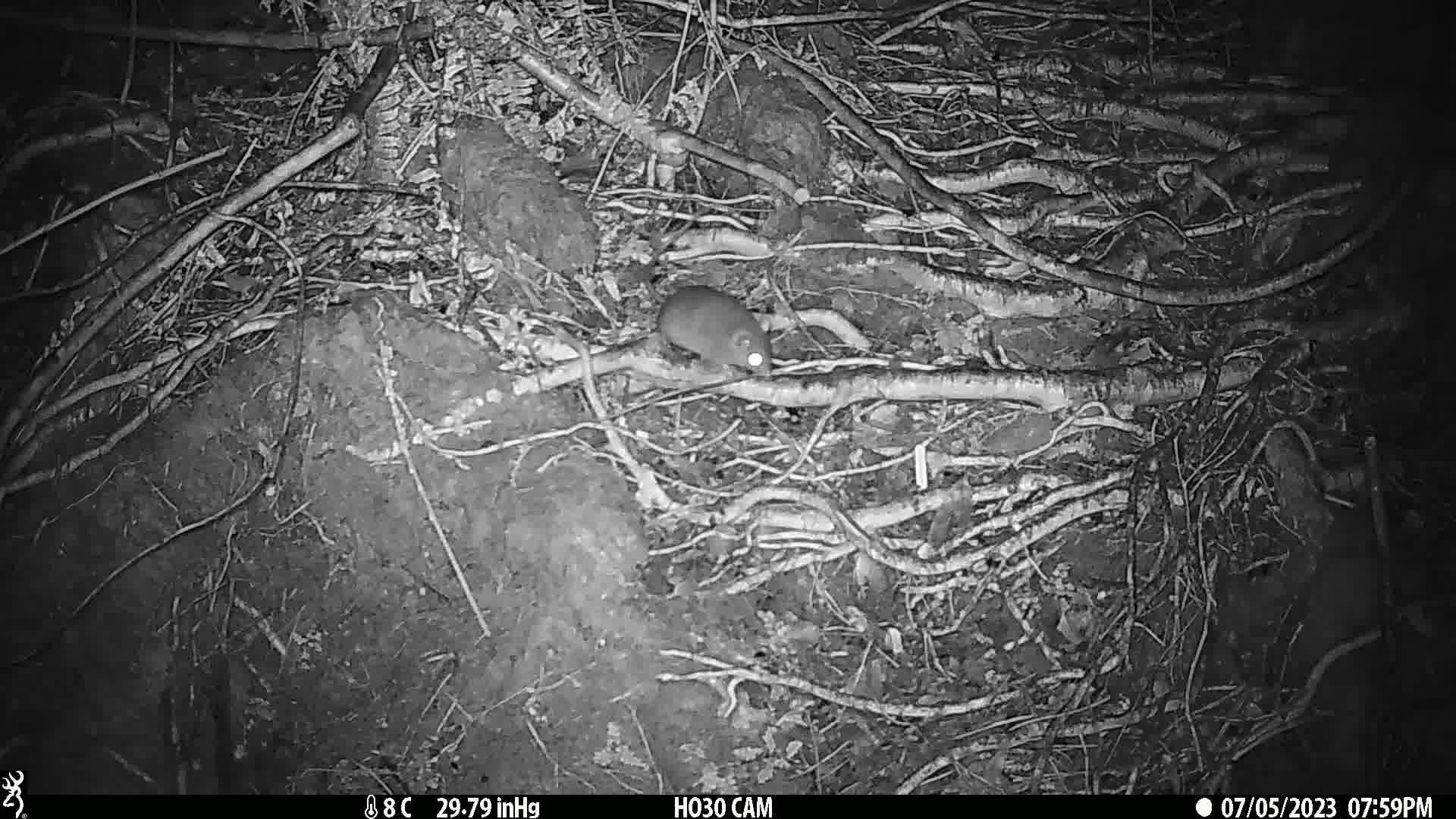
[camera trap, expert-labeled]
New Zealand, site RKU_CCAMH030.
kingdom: Animalia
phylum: Chordata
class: Mammalia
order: Rodentia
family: Muridae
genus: Rattus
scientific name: Rattus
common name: rat